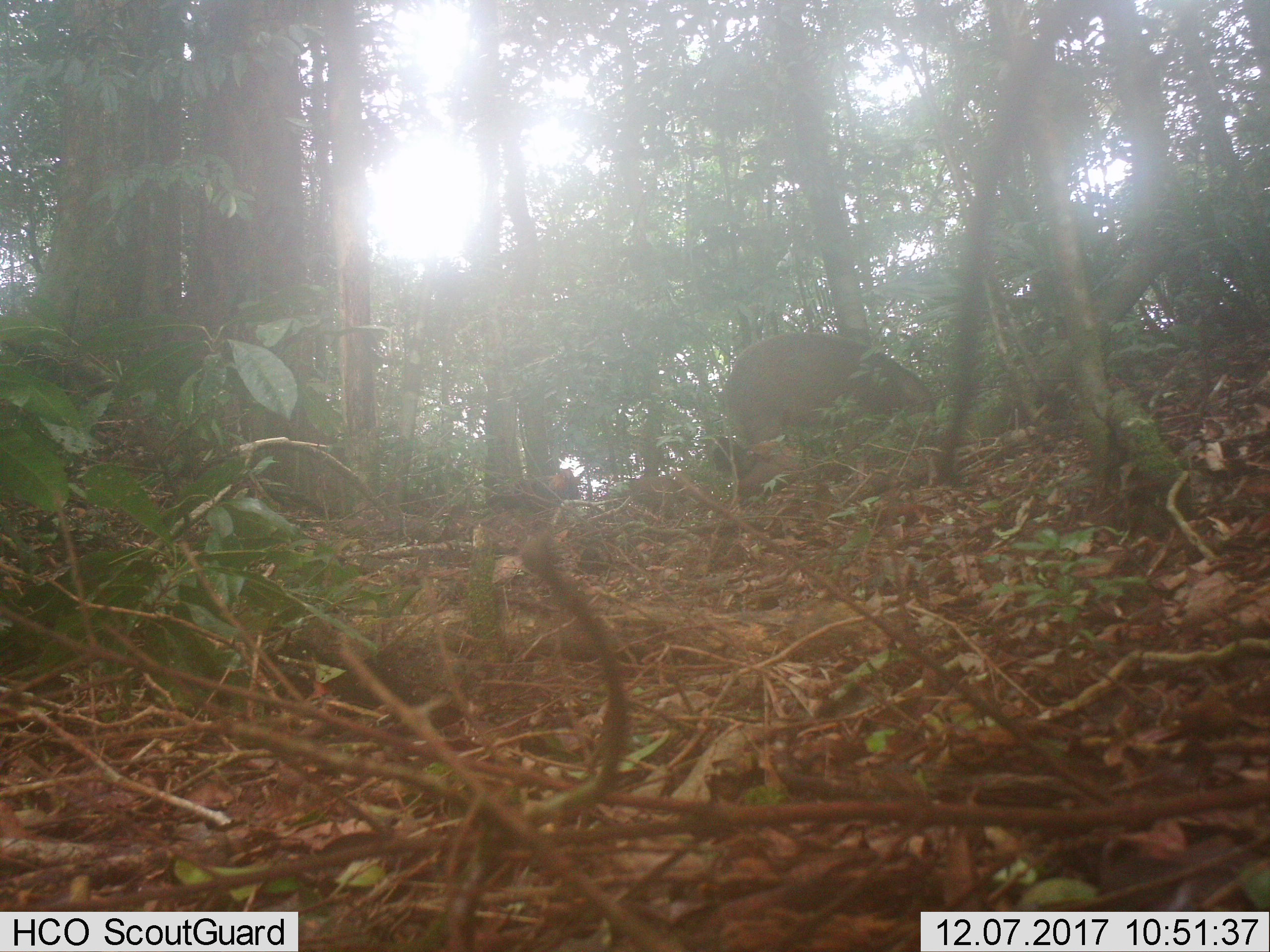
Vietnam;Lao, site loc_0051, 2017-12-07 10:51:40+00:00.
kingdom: Animalia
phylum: Chordata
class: Mammalia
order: Artiodactyla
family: Suidae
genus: Sus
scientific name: Sus scrofa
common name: eurasian wild pig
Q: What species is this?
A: Eurasian wild pig (Sus scrofa).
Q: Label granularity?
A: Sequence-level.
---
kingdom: Animalia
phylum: Chordata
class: Aves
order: Galliformes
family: Phasianidae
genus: Gallus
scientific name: Gallus gallus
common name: red junglefowl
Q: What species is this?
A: Red junglefowl (Gallus gallus).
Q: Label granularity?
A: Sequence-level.